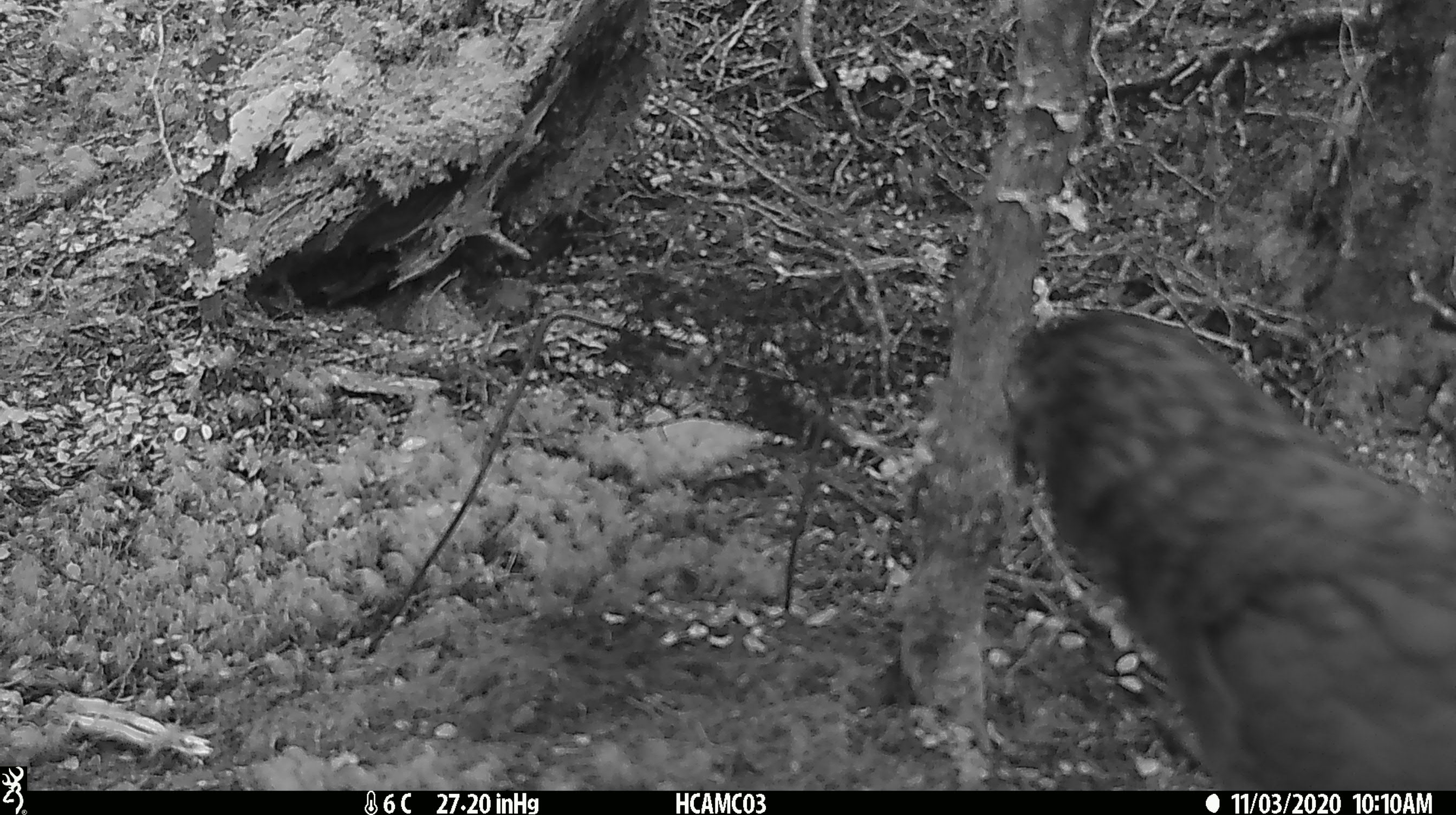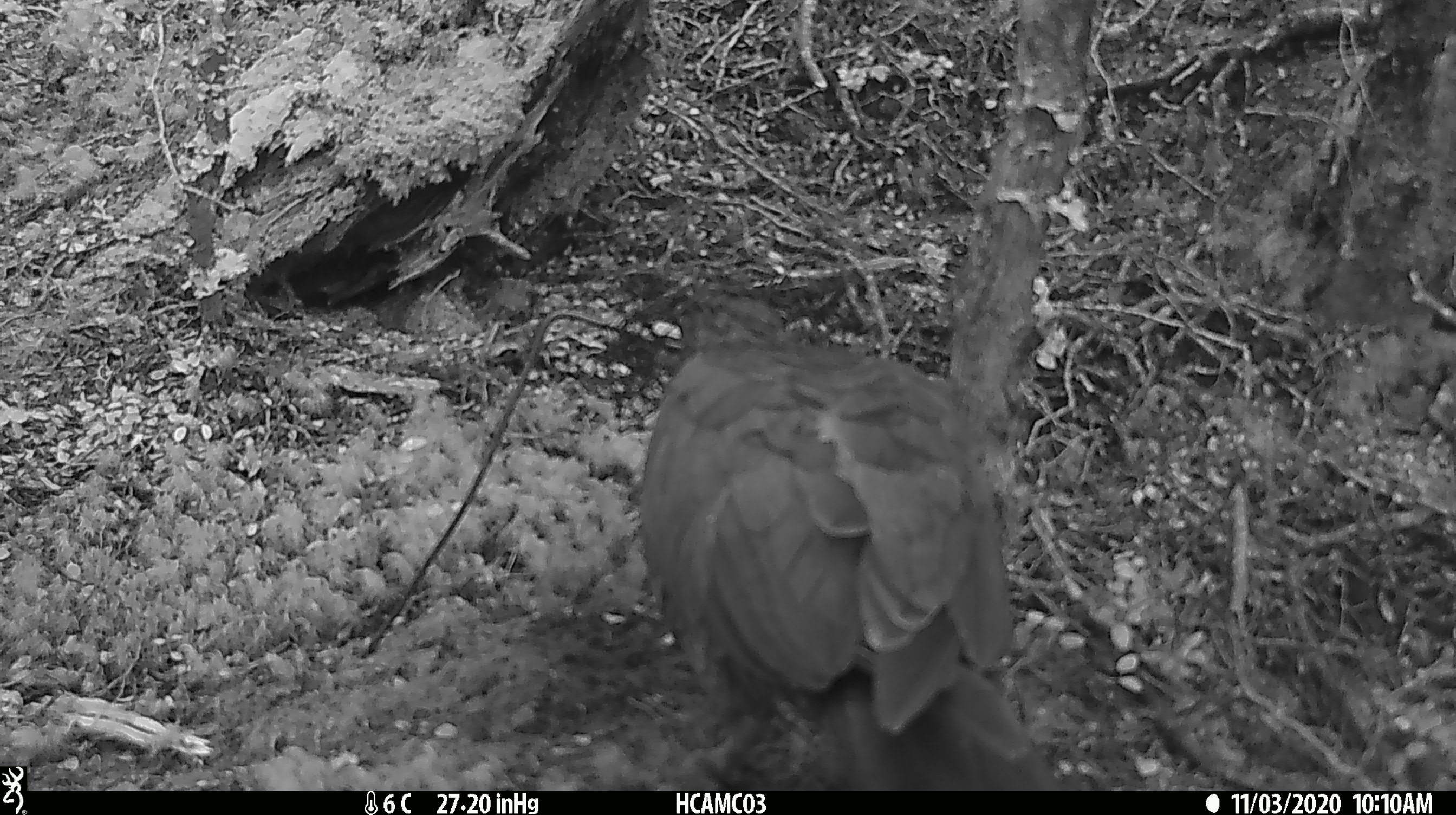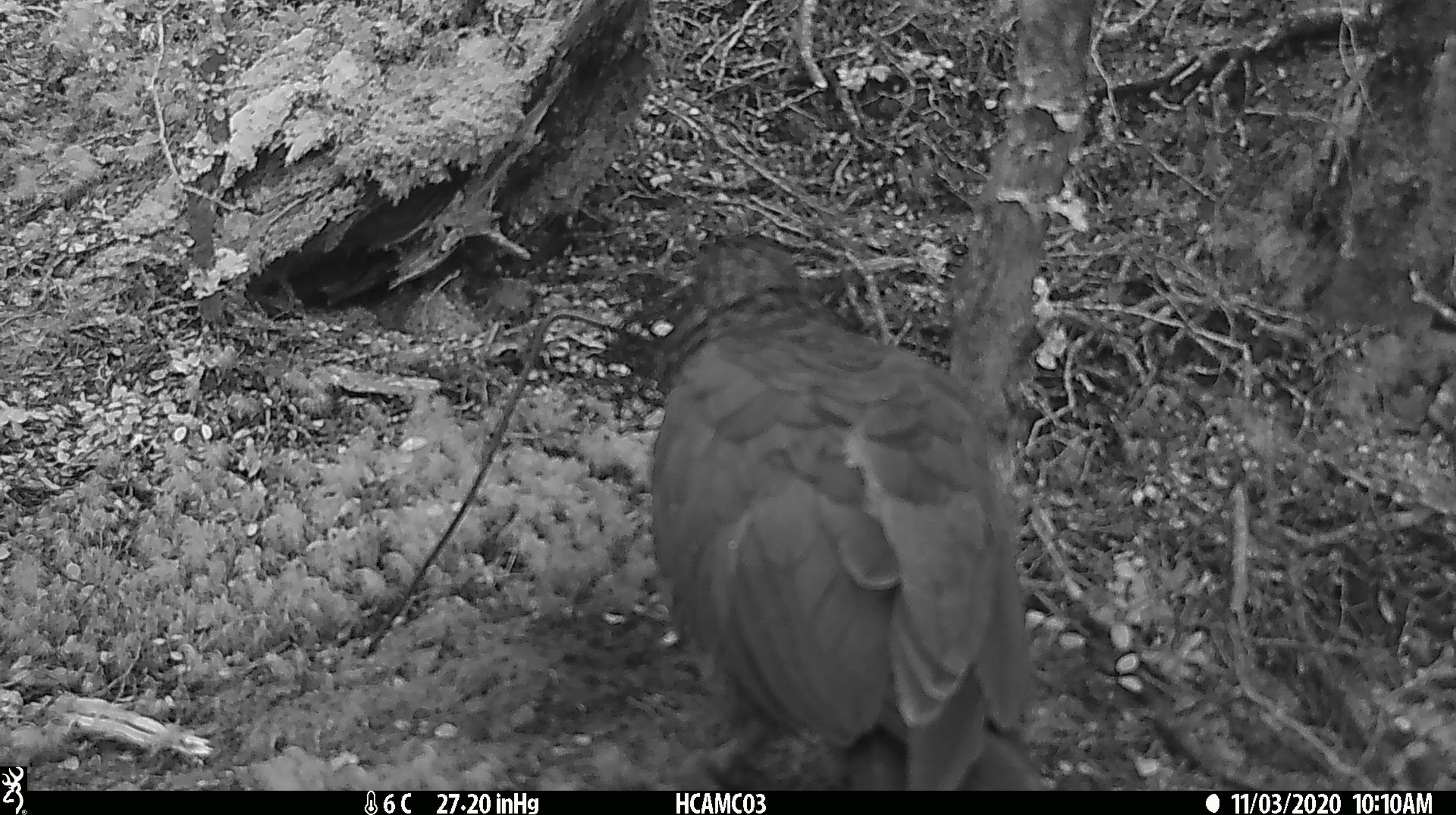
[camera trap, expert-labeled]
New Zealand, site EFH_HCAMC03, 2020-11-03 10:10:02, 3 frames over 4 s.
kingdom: Animalia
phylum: Chordata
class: Aves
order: Psittaciformes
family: Strigopidae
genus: Nestor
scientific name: Nestor notabilis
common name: kea